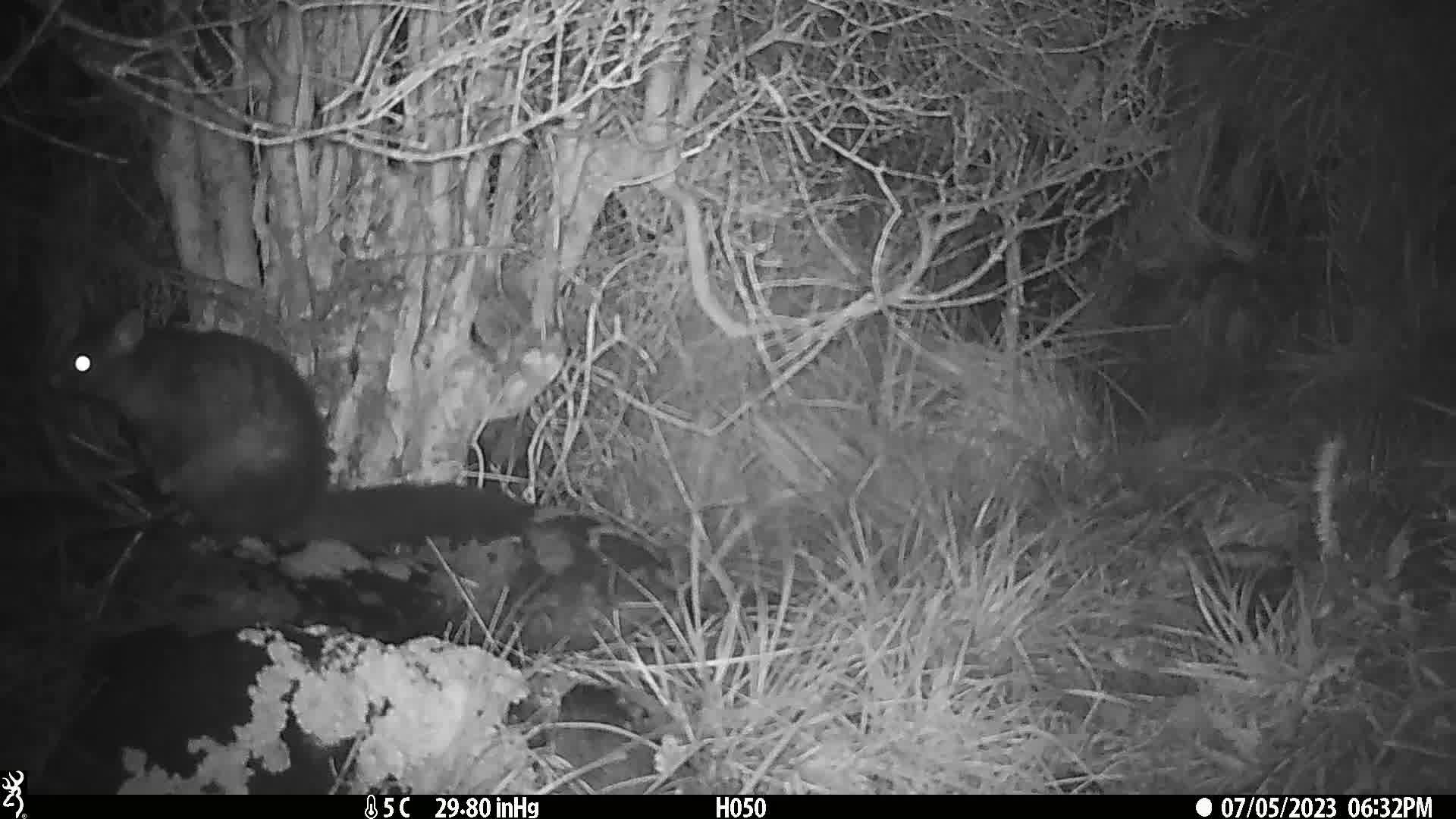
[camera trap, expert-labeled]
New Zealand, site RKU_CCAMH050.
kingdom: Animalia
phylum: Chordata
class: Mammalia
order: Diprotodontia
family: Phalangeridae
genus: Trichosurus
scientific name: Trichosurus vulpecula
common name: common brushtail possum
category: possum